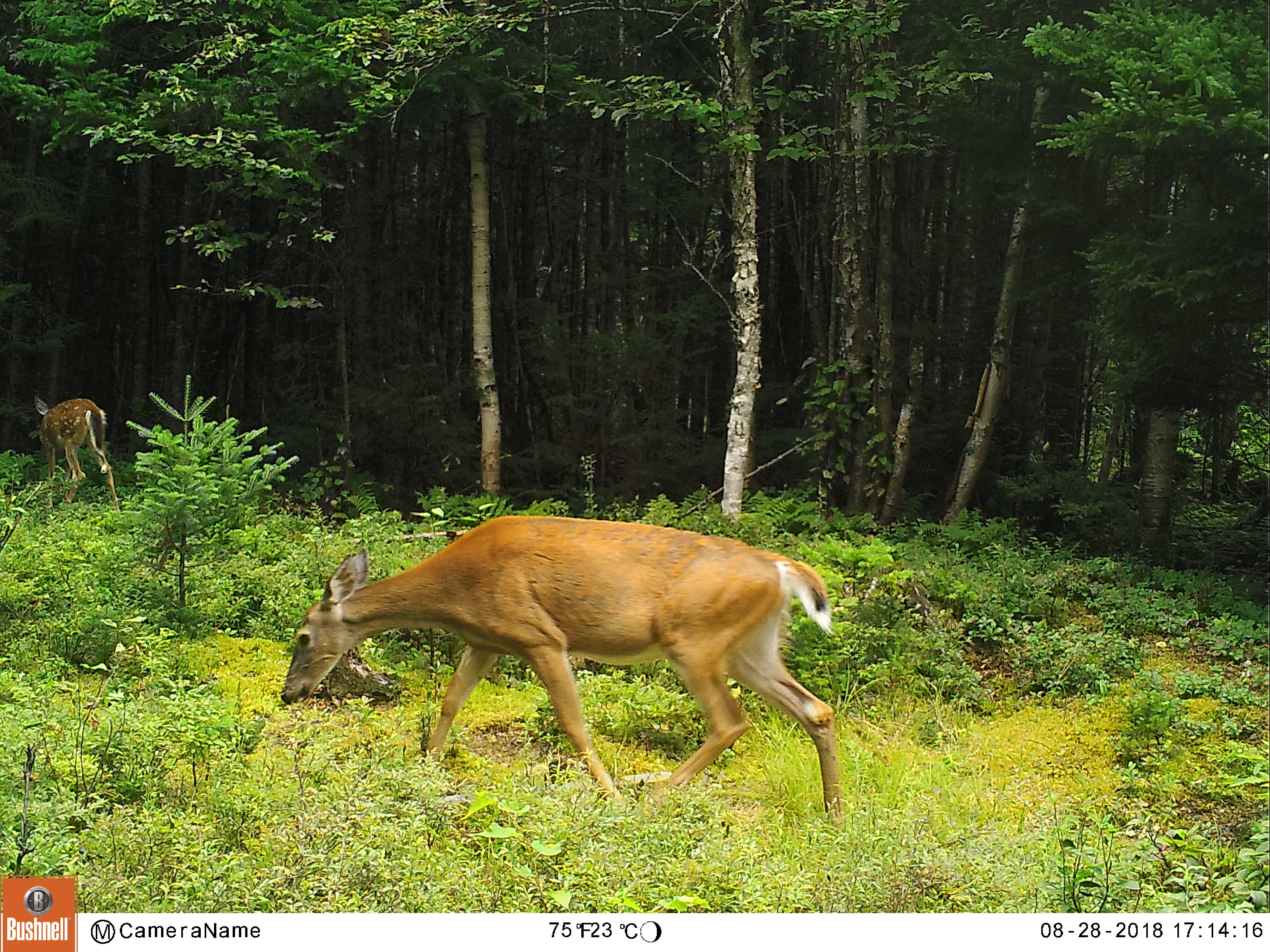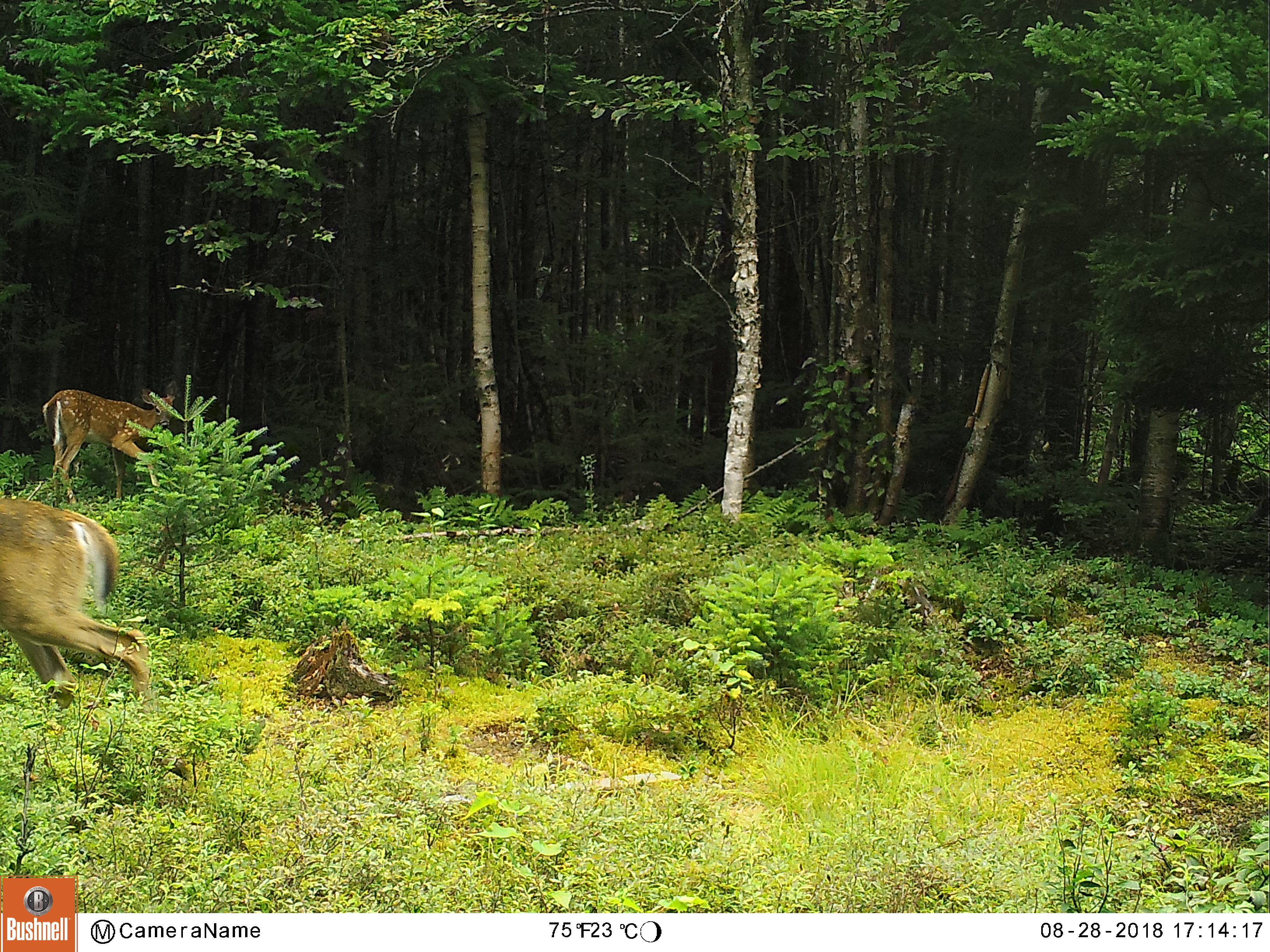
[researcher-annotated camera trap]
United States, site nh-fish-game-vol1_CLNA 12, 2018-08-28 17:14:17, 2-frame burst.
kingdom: Animalia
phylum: Chordata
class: Mammalia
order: Artiodactyla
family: Cervidae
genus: Odocoileus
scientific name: Odocoileus virginianus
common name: white-tailed deer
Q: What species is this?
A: White-tailed deer (Odocoileus virginianus).